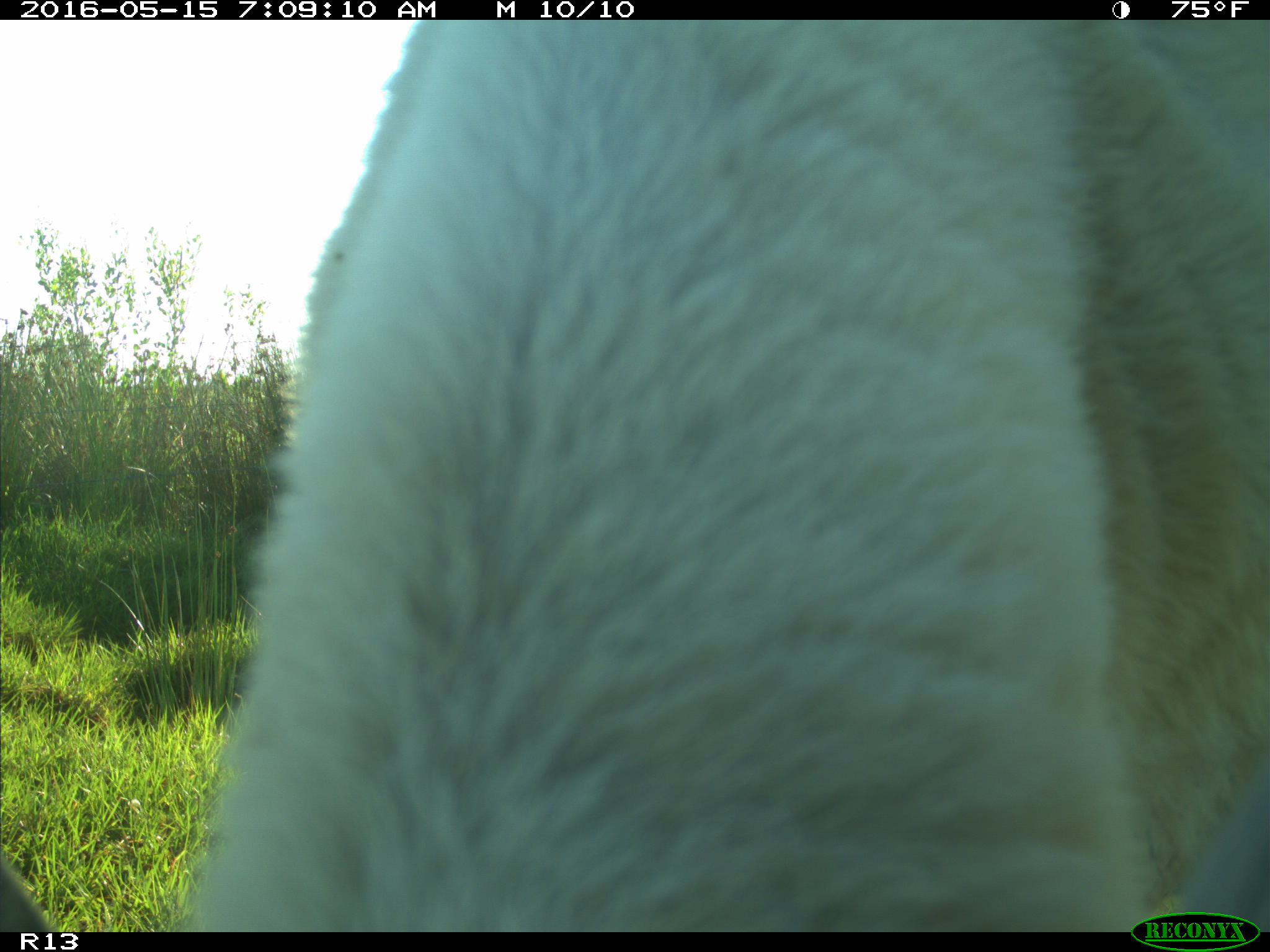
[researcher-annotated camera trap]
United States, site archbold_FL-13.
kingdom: Animalia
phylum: Chordata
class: Mammalia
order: Artiodactyla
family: Bovidae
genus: Bos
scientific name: Bos taurus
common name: domestic cow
Bos taurus (domestic cow).